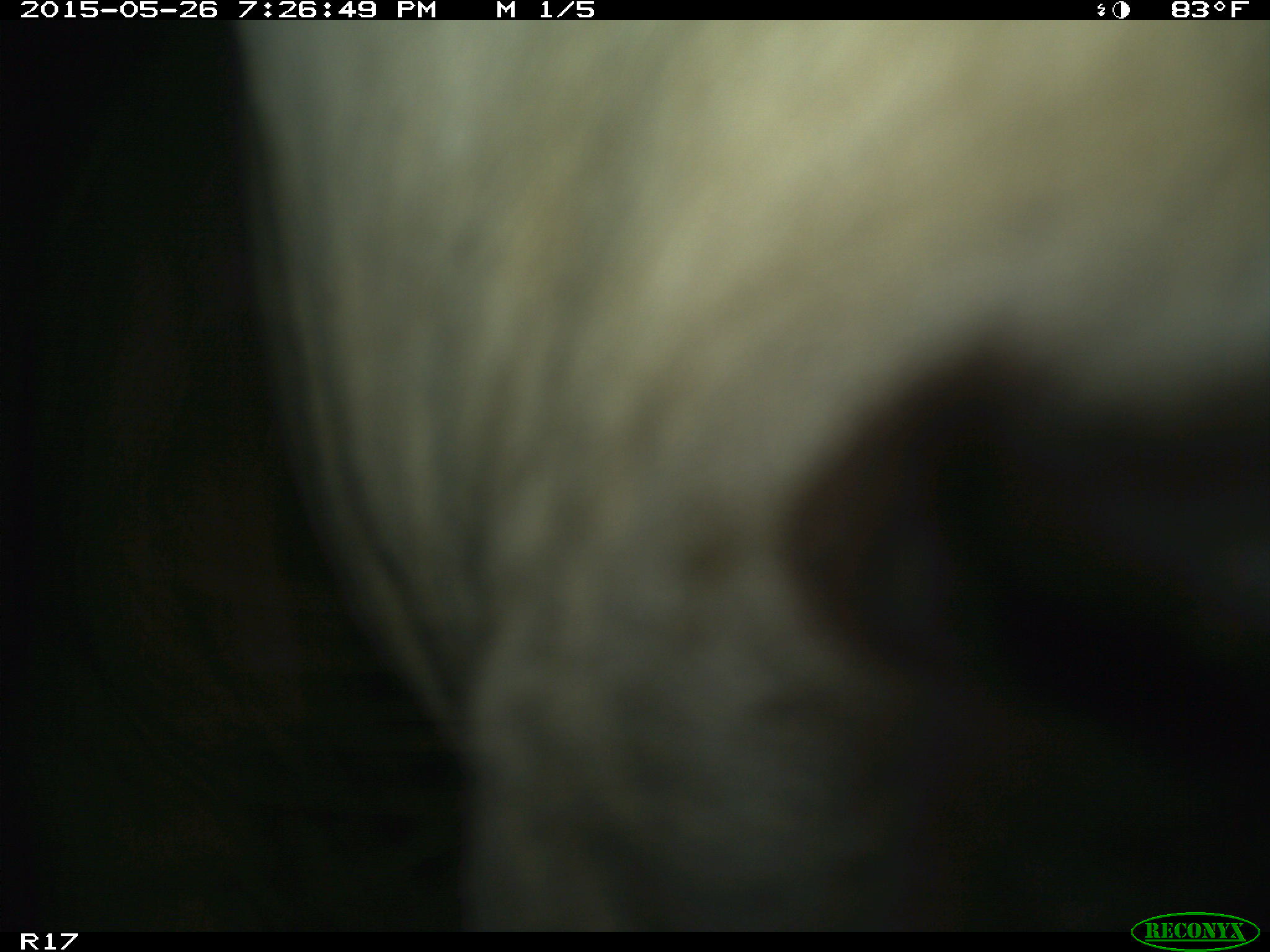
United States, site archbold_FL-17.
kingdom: Animalia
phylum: Chordata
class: Mammalia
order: Artiodactyla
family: Bovidae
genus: Bos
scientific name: Bos taurus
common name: domestic cow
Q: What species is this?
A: Bos taurus (domestic cow).